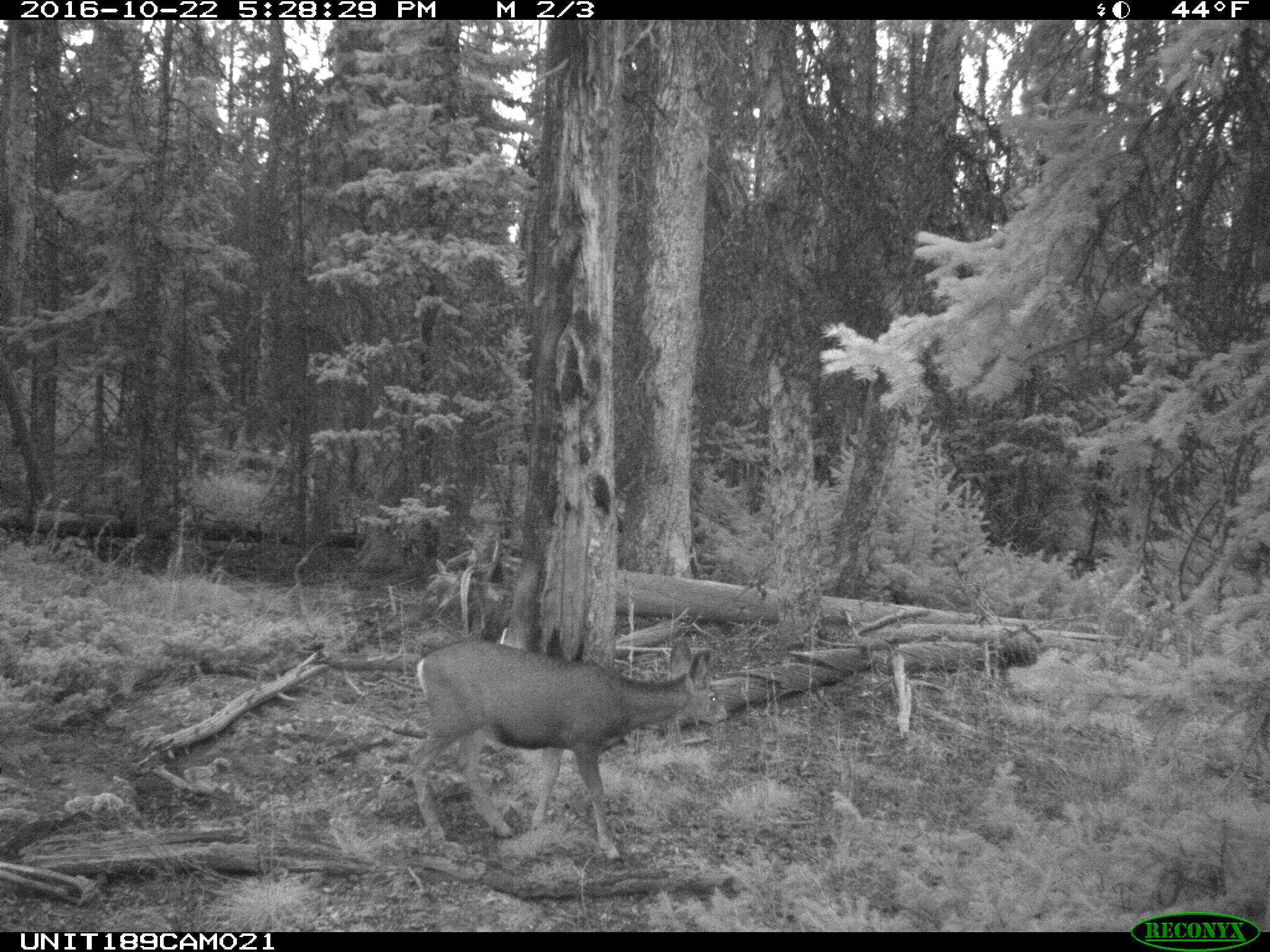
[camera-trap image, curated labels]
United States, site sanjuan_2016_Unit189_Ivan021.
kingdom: Animalia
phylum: Chordata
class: Mammalia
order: Artiodactyla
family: Cervidae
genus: Odocoileus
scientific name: Odocoileus hemionus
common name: mule deer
Odocoileus hemionus (mule deer).